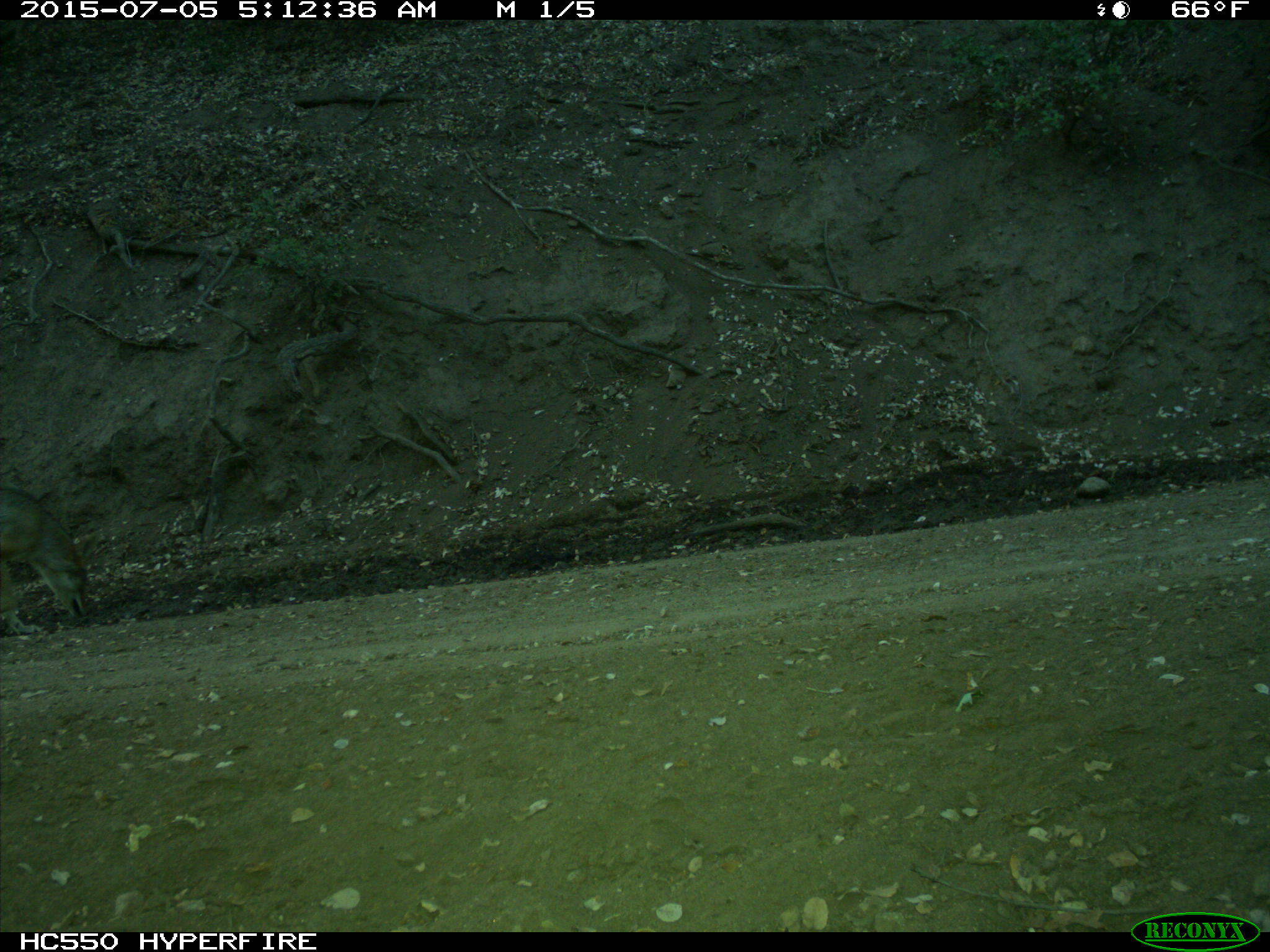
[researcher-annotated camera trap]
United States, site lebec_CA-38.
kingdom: Animalia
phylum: Chordata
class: Mammalia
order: Carnivora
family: Canidae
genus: Canis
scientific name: Canis latrans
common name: coyote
Canis latrans (coyote).